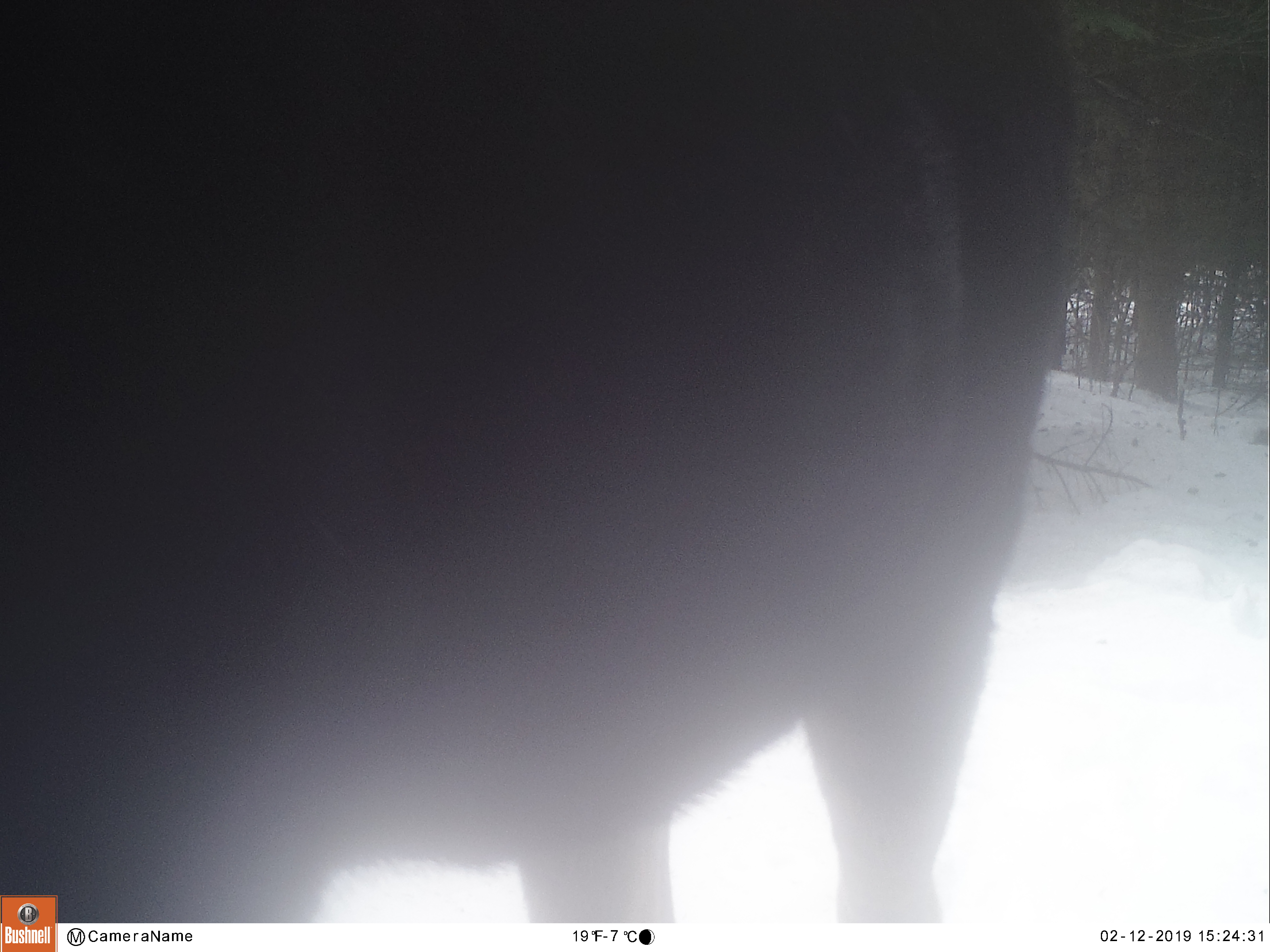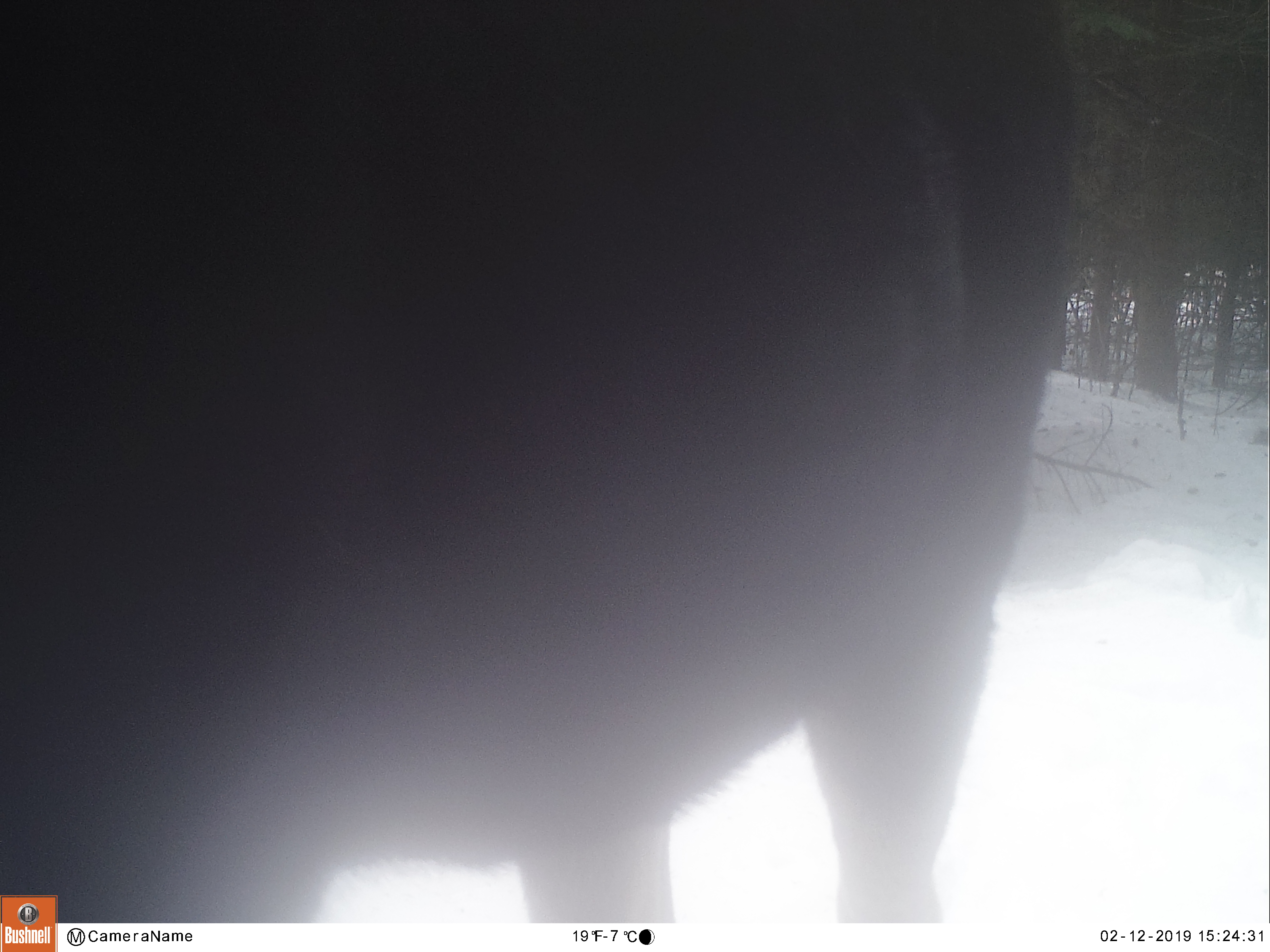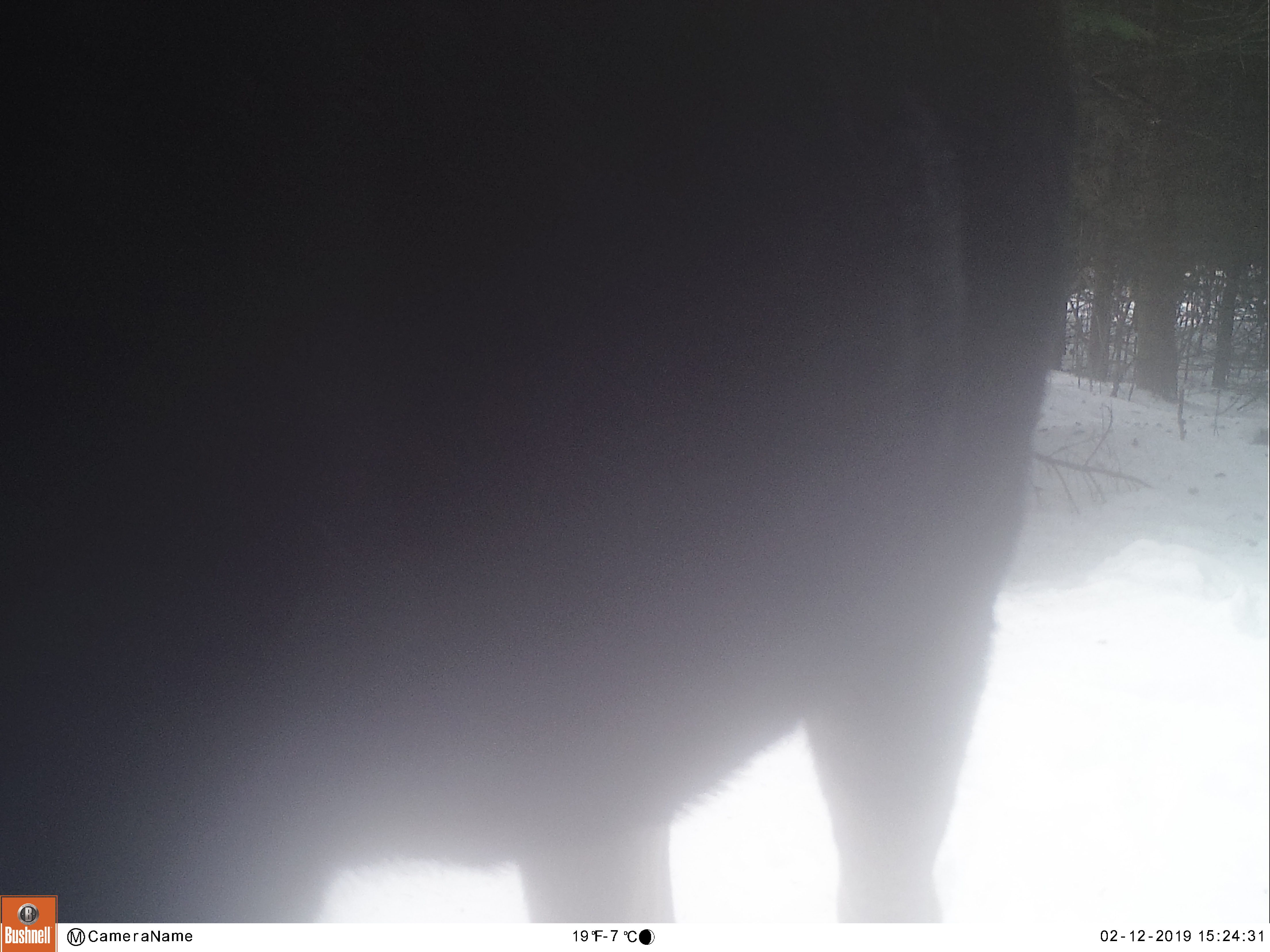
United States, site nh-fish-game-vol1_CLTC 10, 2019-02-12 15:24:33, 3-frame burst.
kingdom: Animalia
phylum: Chordata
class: Mammalia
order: Artiodactyla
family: Cervidae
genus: Alces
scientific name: Alces alces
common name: moose